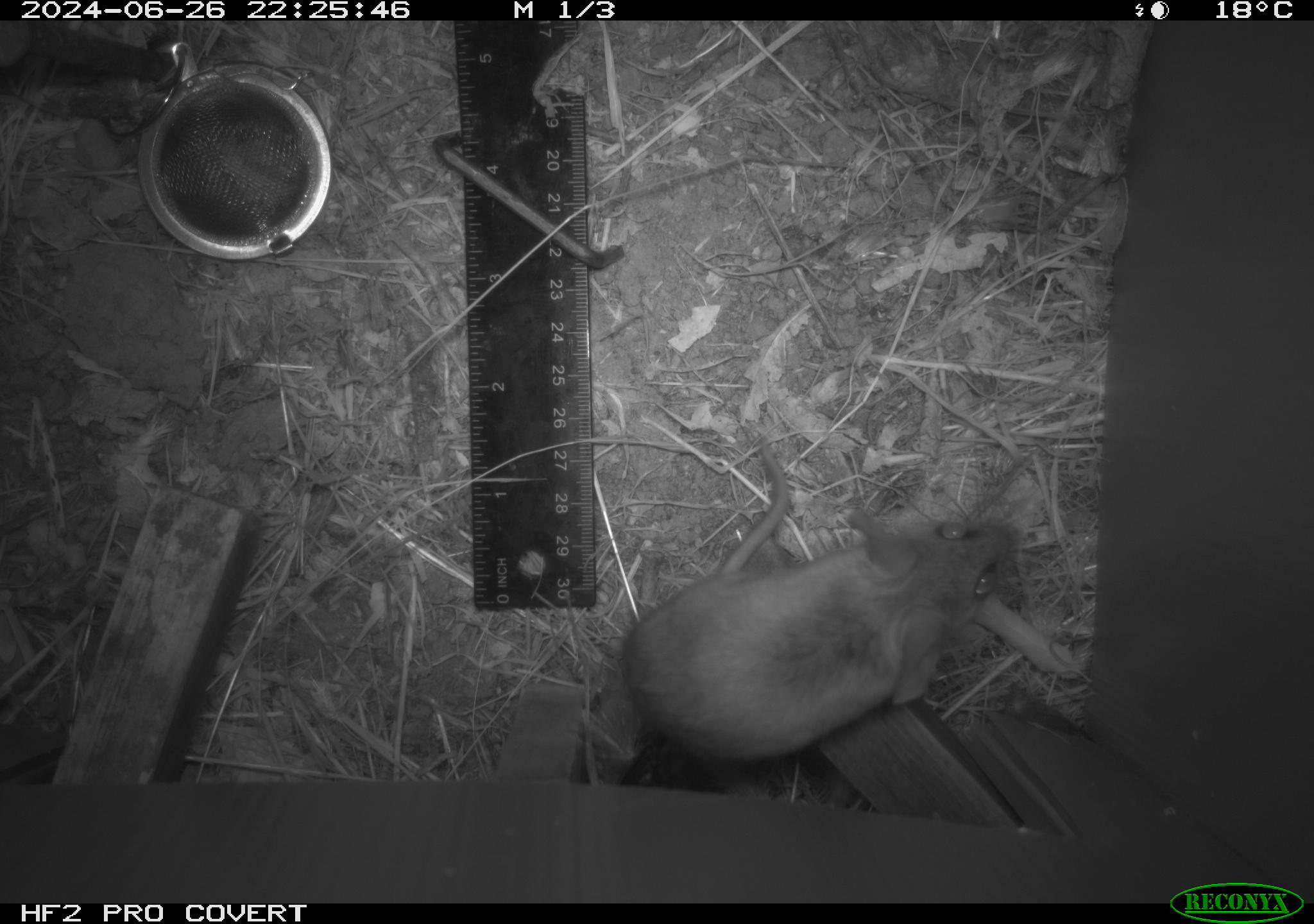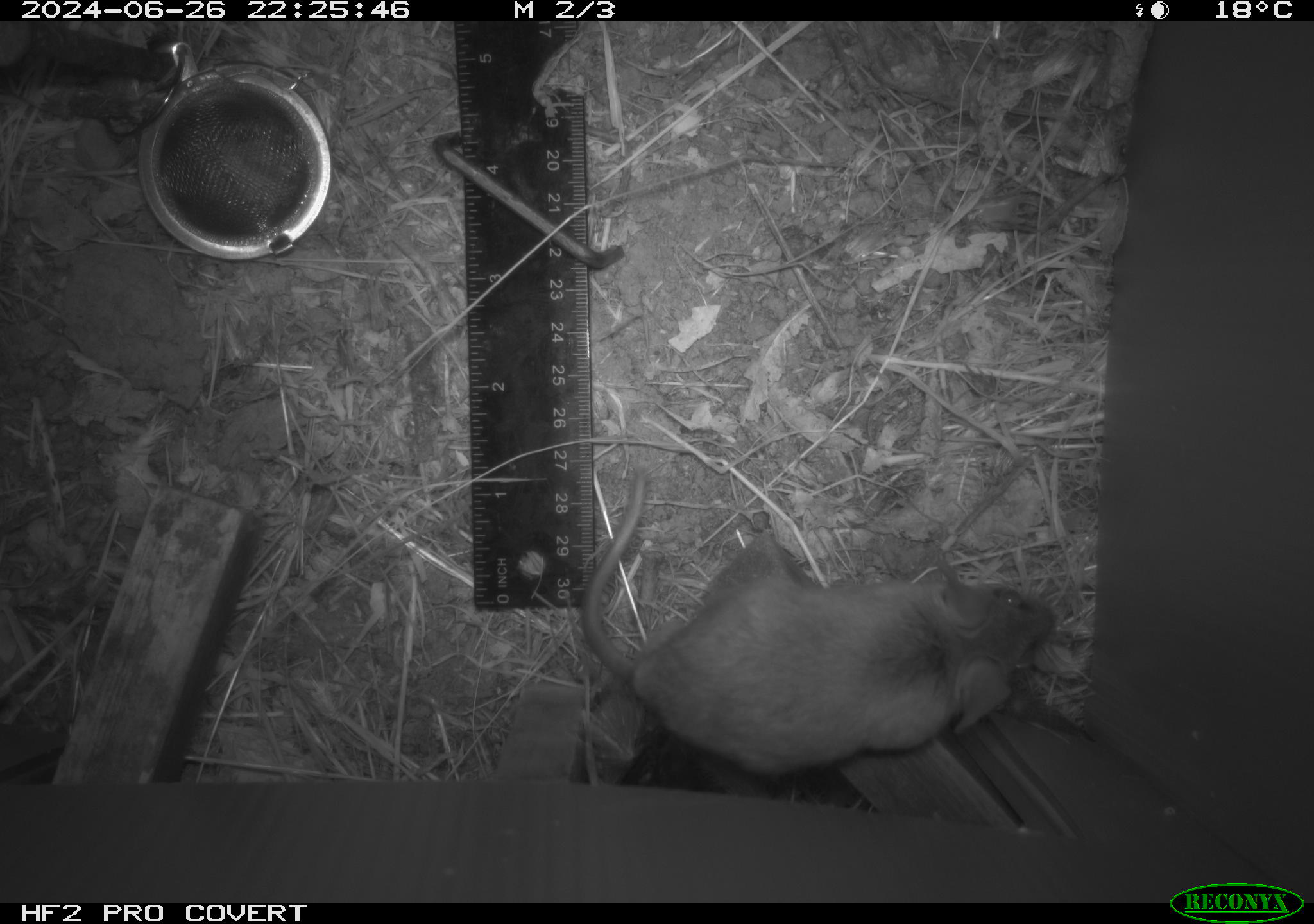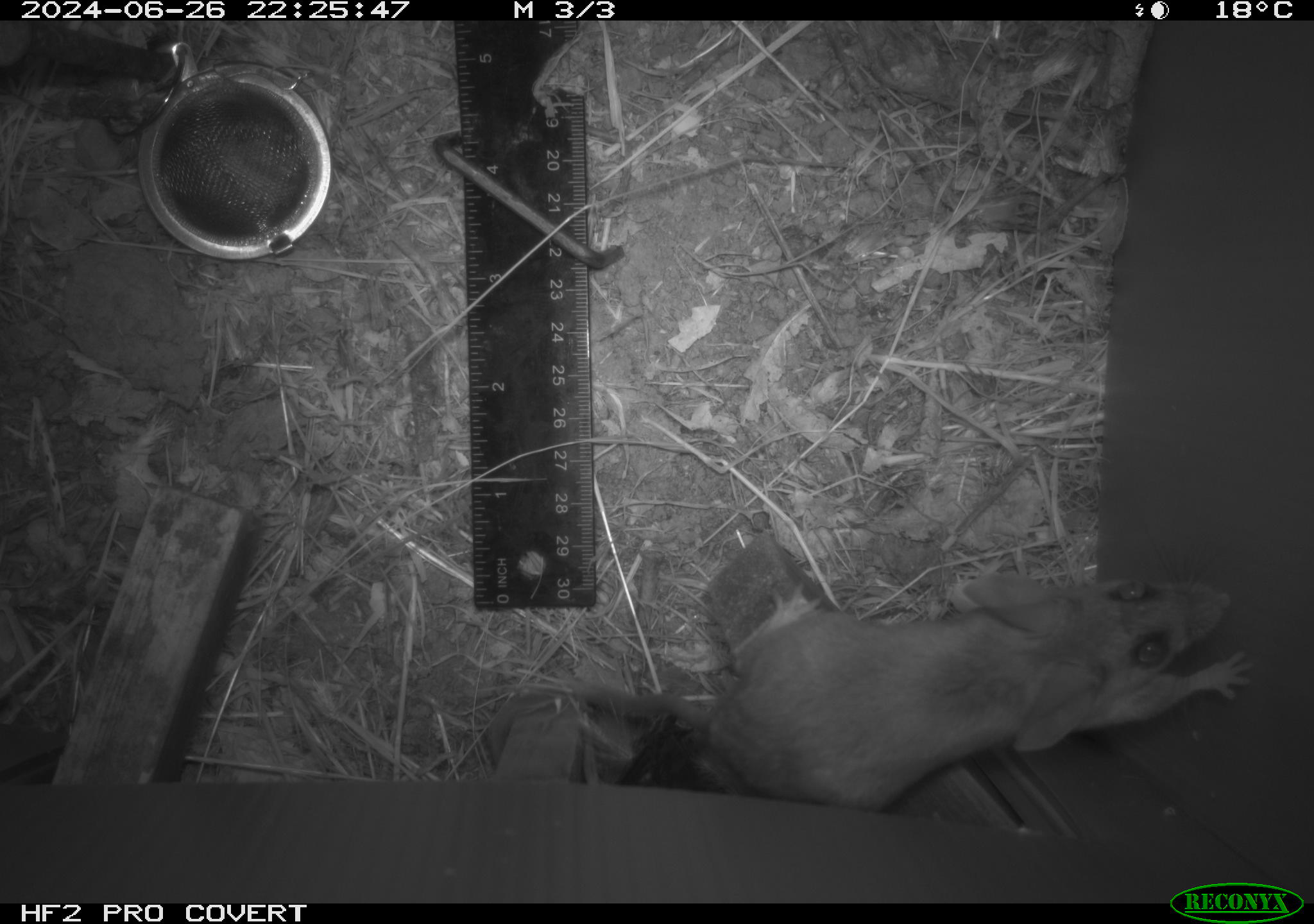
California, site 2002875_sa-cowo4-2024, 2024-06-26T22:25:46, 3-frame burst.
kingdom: Animalia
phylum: Chordata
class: Mammalia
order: Rodentia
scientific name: Rodentia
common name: rodent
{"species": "rodent (Rodentia)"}